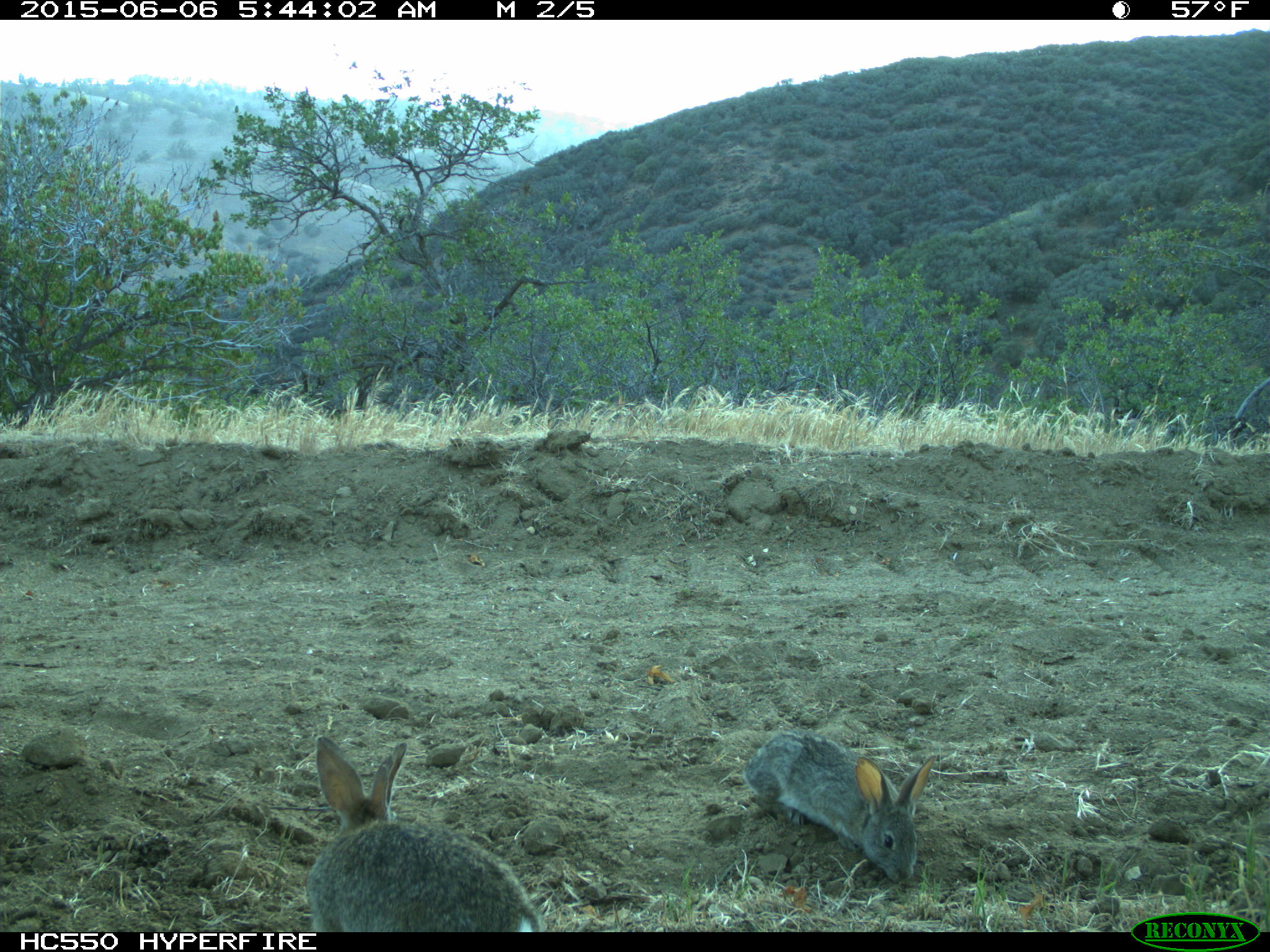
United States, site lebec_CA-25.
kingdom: Animalia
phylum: Chordata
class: Mammalia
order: Lagomorpha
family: Leporidae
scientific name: Leporidae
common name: rabbits and hares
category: unidentified rabbit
Unidentified rabbit (rabbits and hares) (Leporidae).